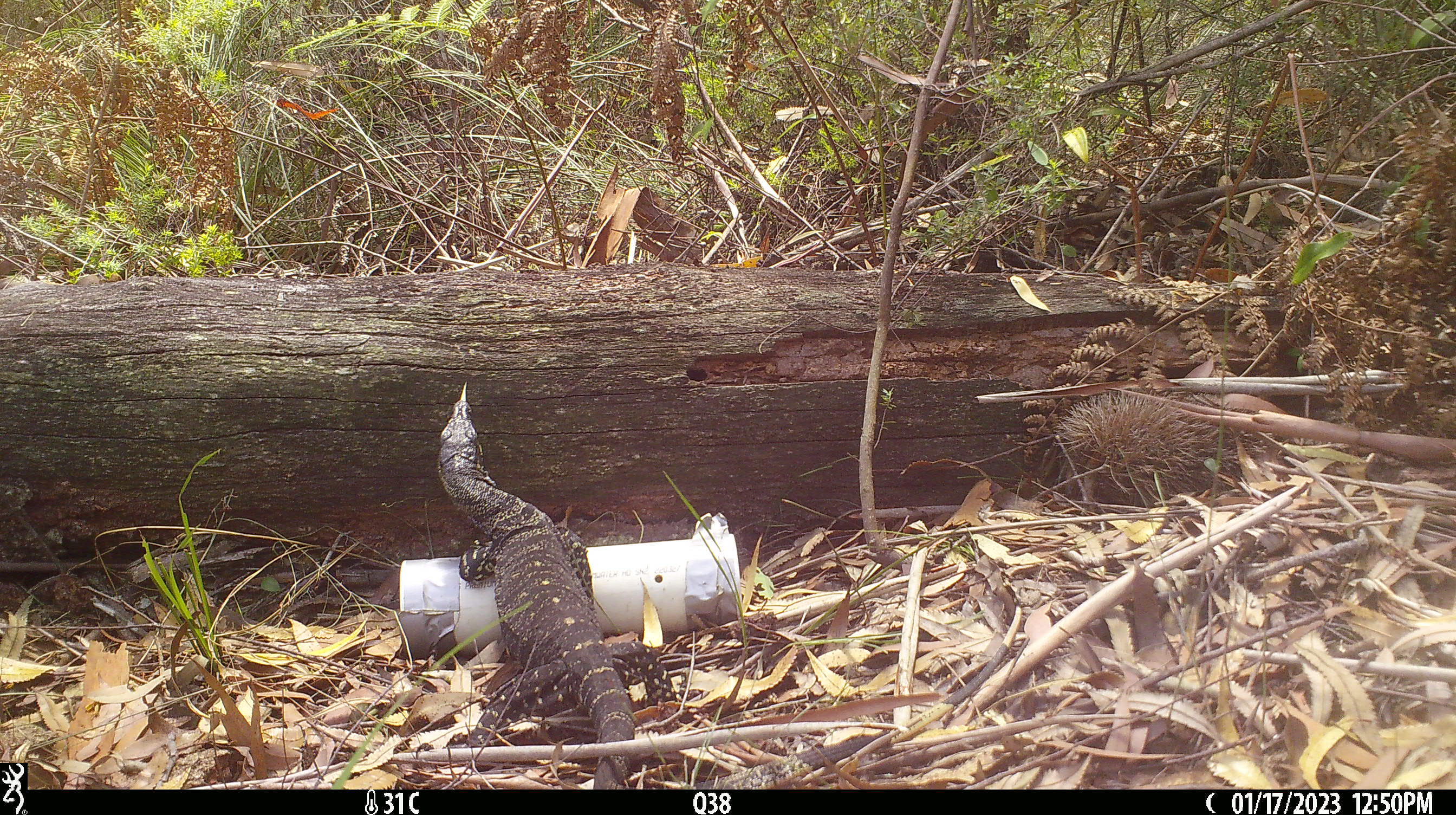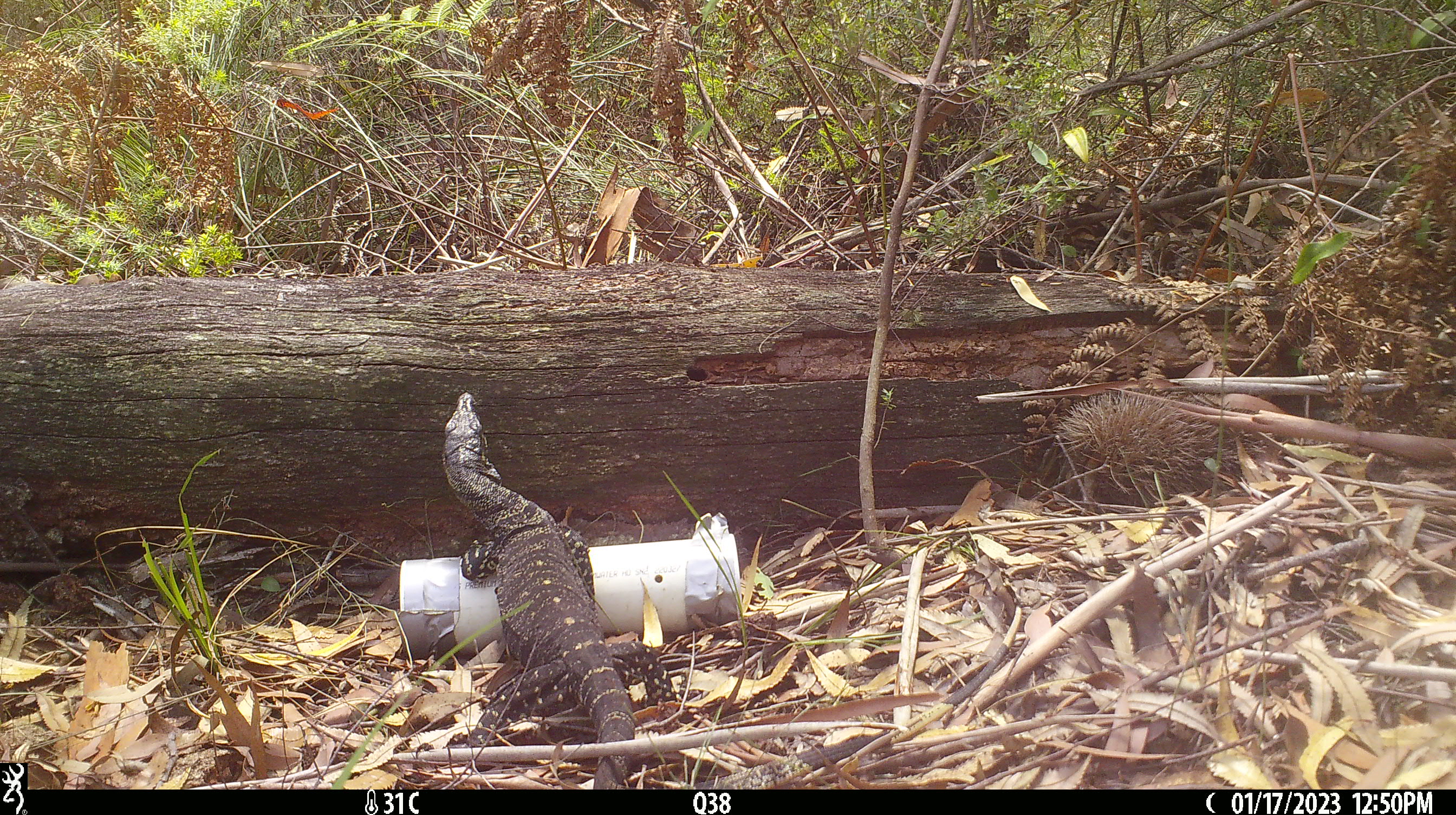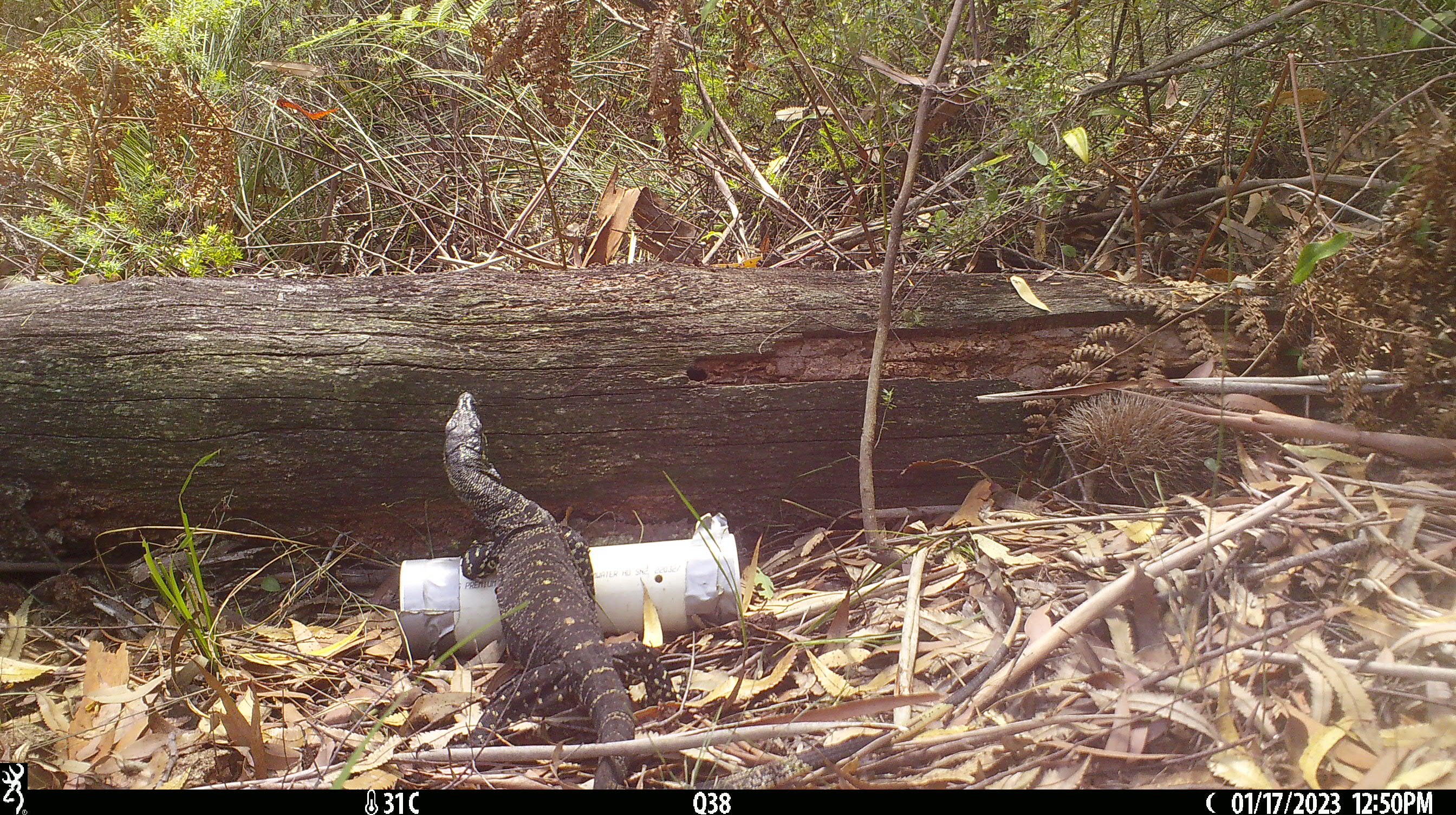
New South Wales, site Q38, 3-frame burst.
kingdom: Animalia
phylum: Chordata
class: Reptilia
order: Squamata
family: Varanidae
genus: Varanus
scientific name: Varanus varius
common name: lace monitor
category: goanna